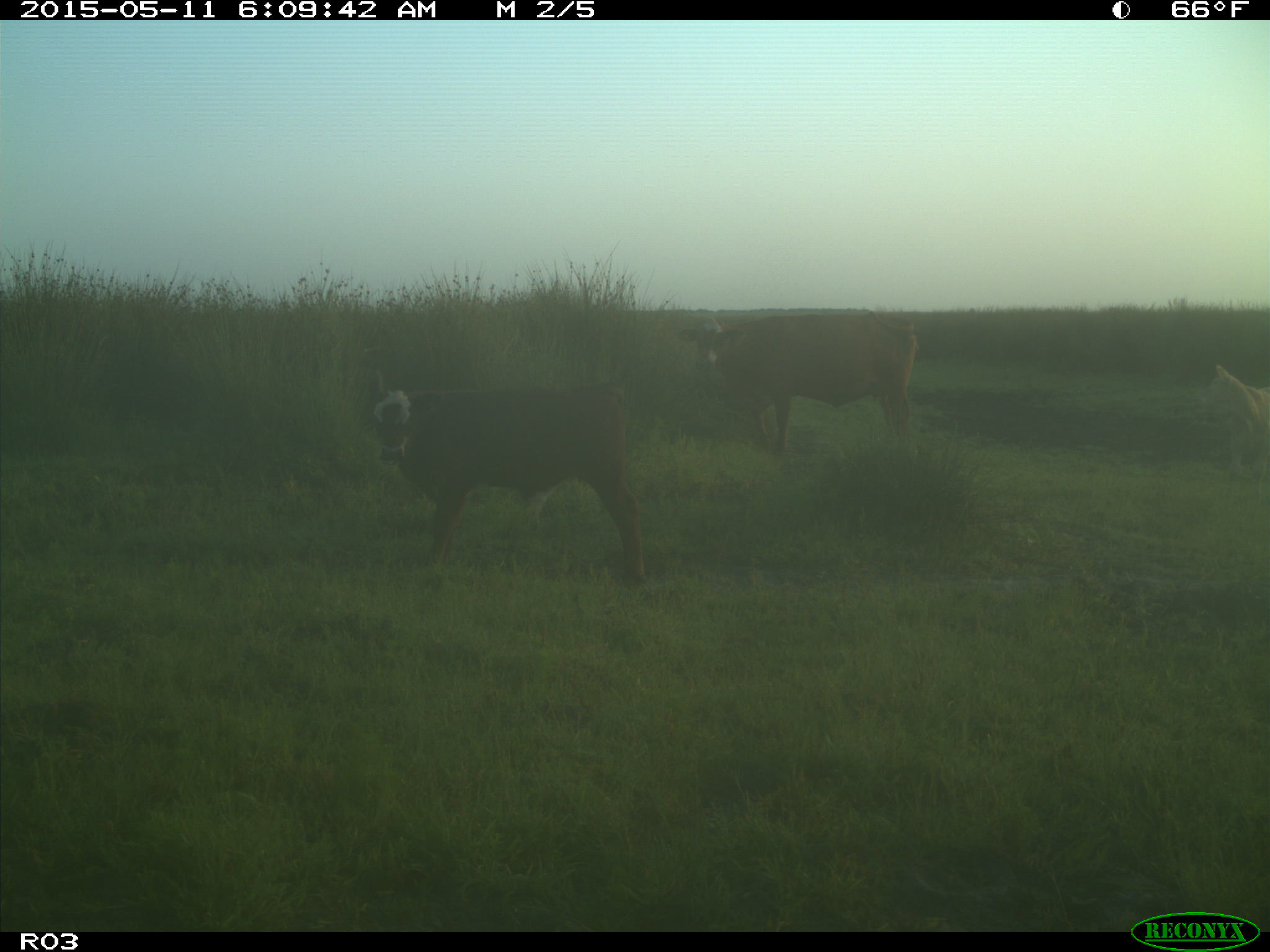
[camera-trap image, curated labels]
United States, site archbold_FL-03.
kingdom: Animalia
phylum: Chordata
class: Mammalia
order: Artiodactyla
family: Bovidae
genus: Bos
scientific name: Bos taurus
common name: domestic cow